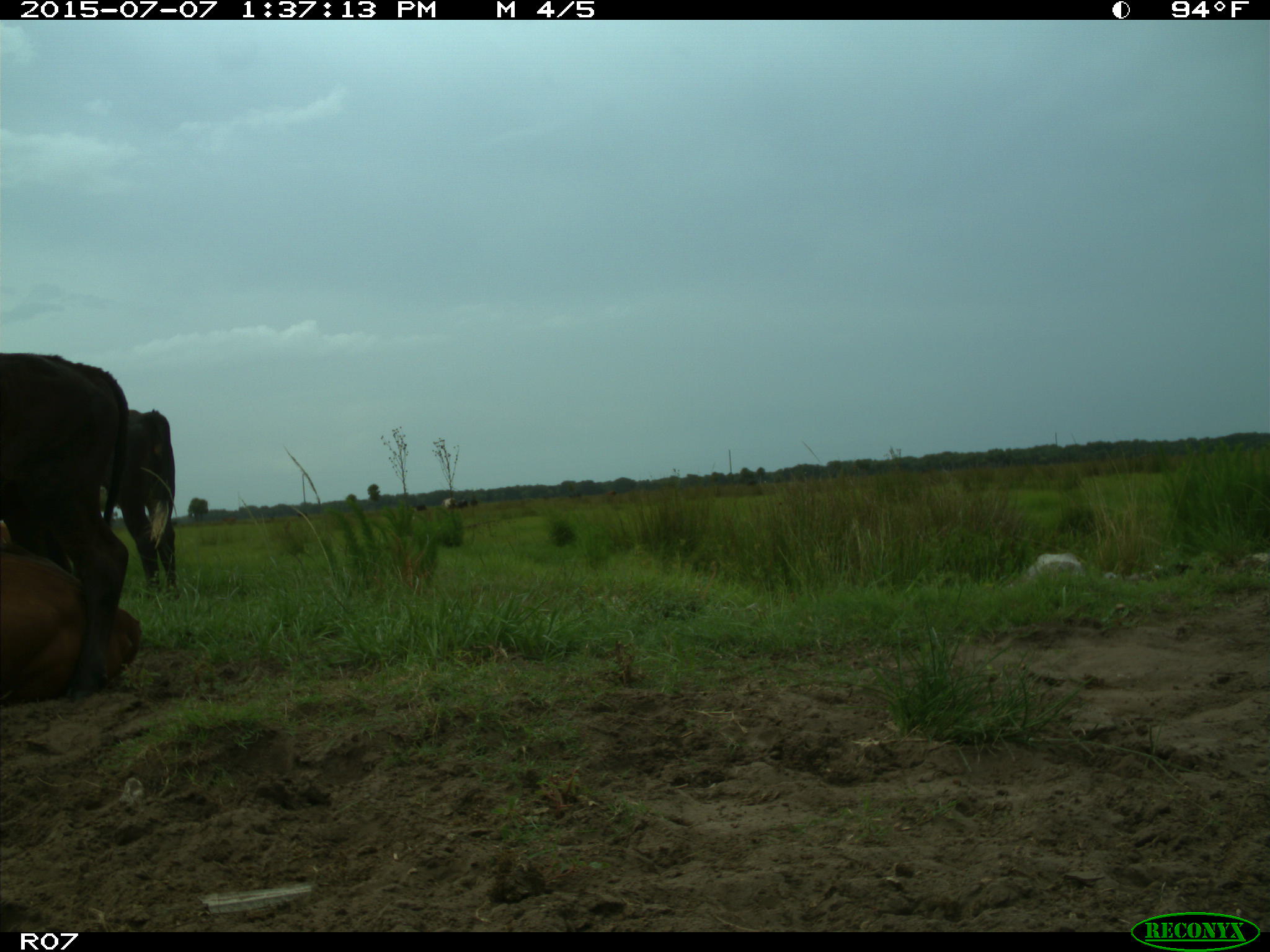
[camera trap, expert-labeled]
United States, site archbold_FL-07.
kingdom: Animalia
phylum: Chordata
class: Mammalia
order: Artiodactyla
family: Bovidae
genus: Bos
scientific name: Bos taurus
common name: domestic cow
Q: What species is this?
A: Bos taurus (domestic cow).